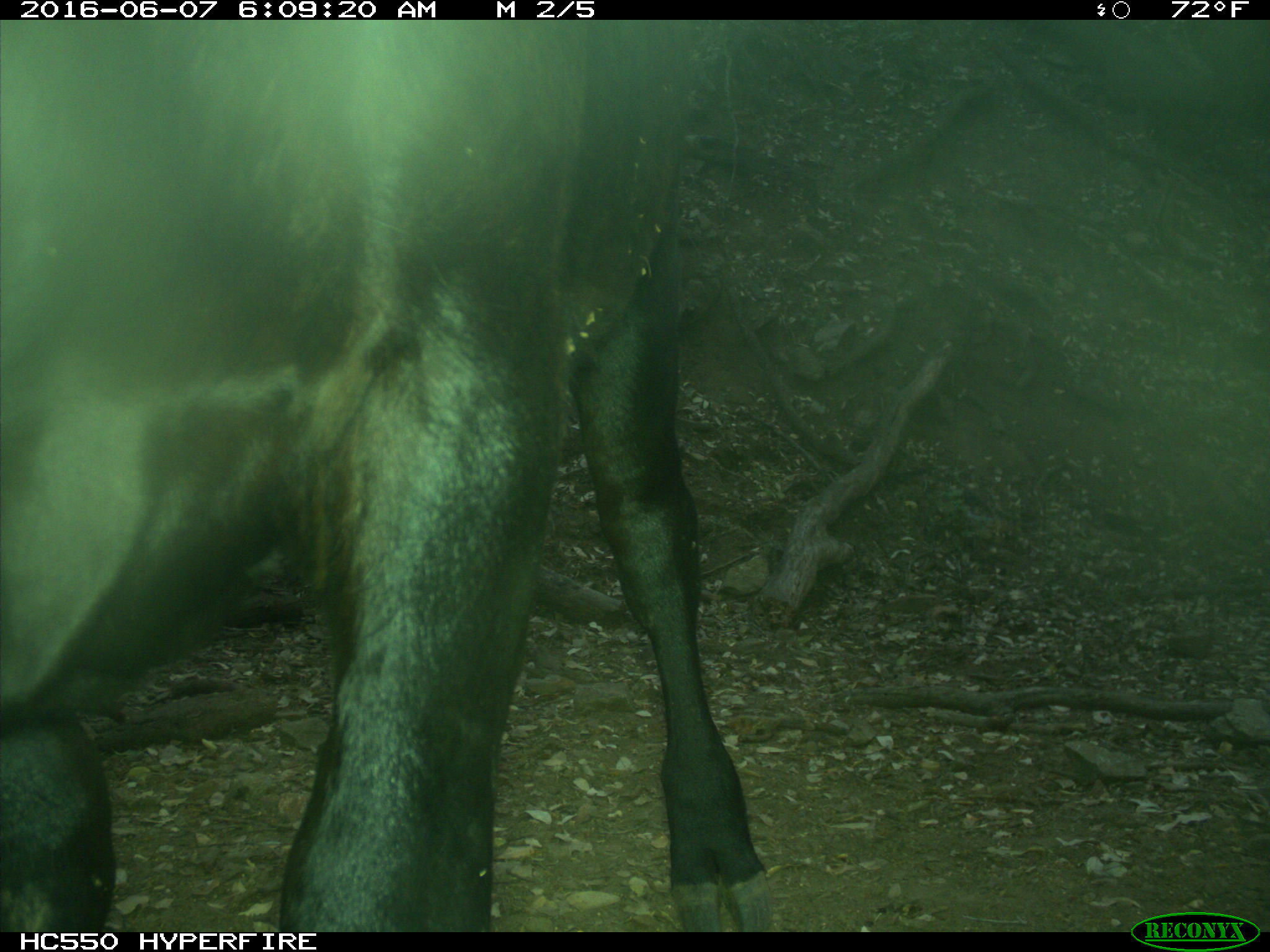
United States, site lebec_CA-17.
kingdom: Animalia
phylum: Chordata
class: Mammalia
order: Artiodactyla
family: Bovidae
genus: Bos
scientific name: Bos taurus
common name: domestic cow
Bos taurus (domestic cow).